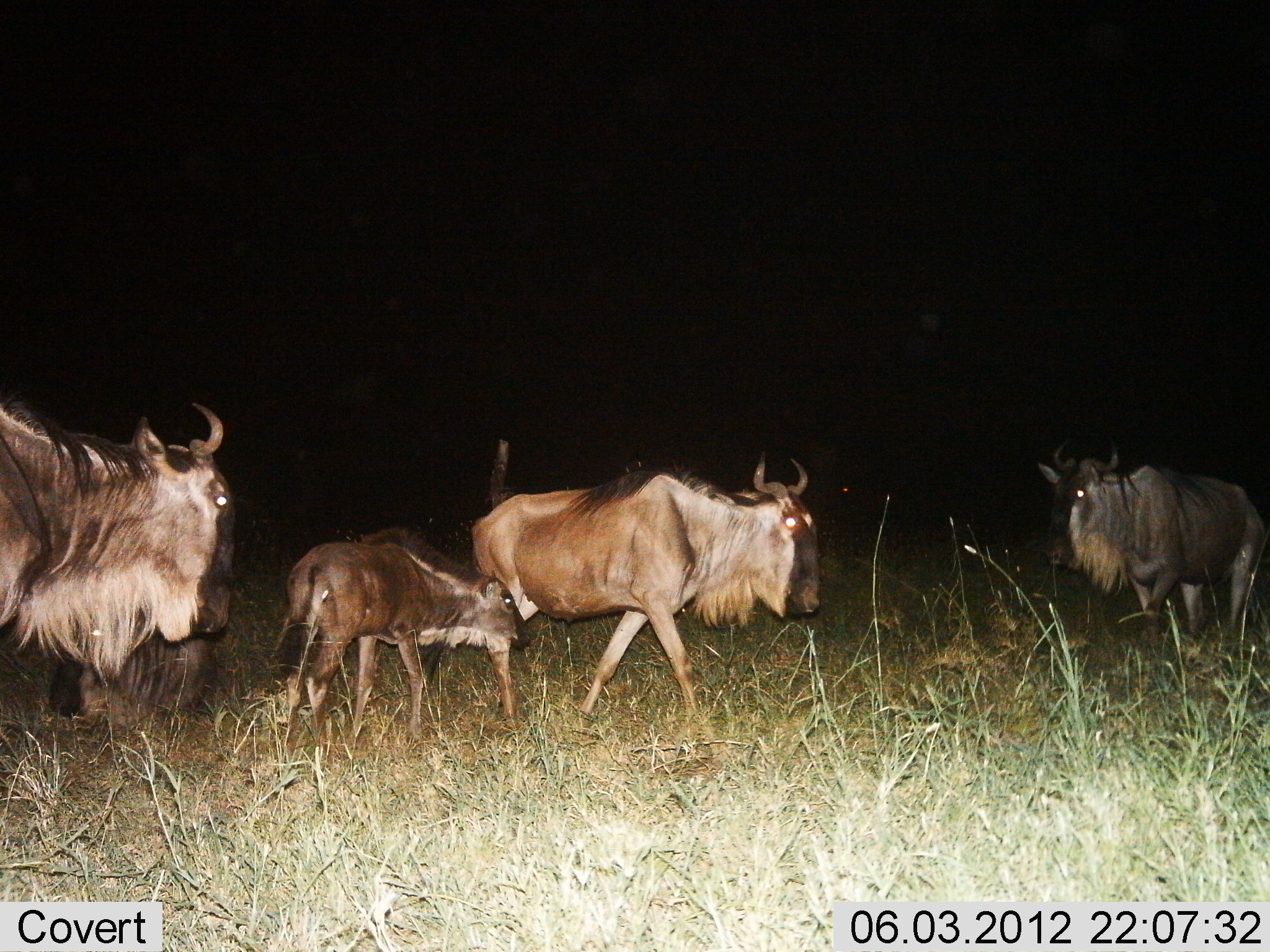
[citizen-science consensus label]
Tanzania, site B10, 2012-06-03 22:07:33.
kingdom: Animalia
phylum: Chordata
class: Mammalia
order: Artiodactyla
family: Bovidae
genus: Connochaetes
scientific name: Connochaetes taurinus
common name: blue wildebeest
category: wildebeest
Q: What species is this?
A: Wildebeest (blue wildebeest) (Connochaetes taurinus).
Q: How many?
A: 5.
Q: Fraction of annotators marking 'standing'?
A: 70%.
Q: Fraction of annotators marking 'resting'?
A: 10%.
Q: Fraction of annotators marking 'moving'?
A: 100%.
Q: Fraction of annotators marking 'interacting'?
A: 0%.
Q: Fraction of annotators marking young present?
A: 90%.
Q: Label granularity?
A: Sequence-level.